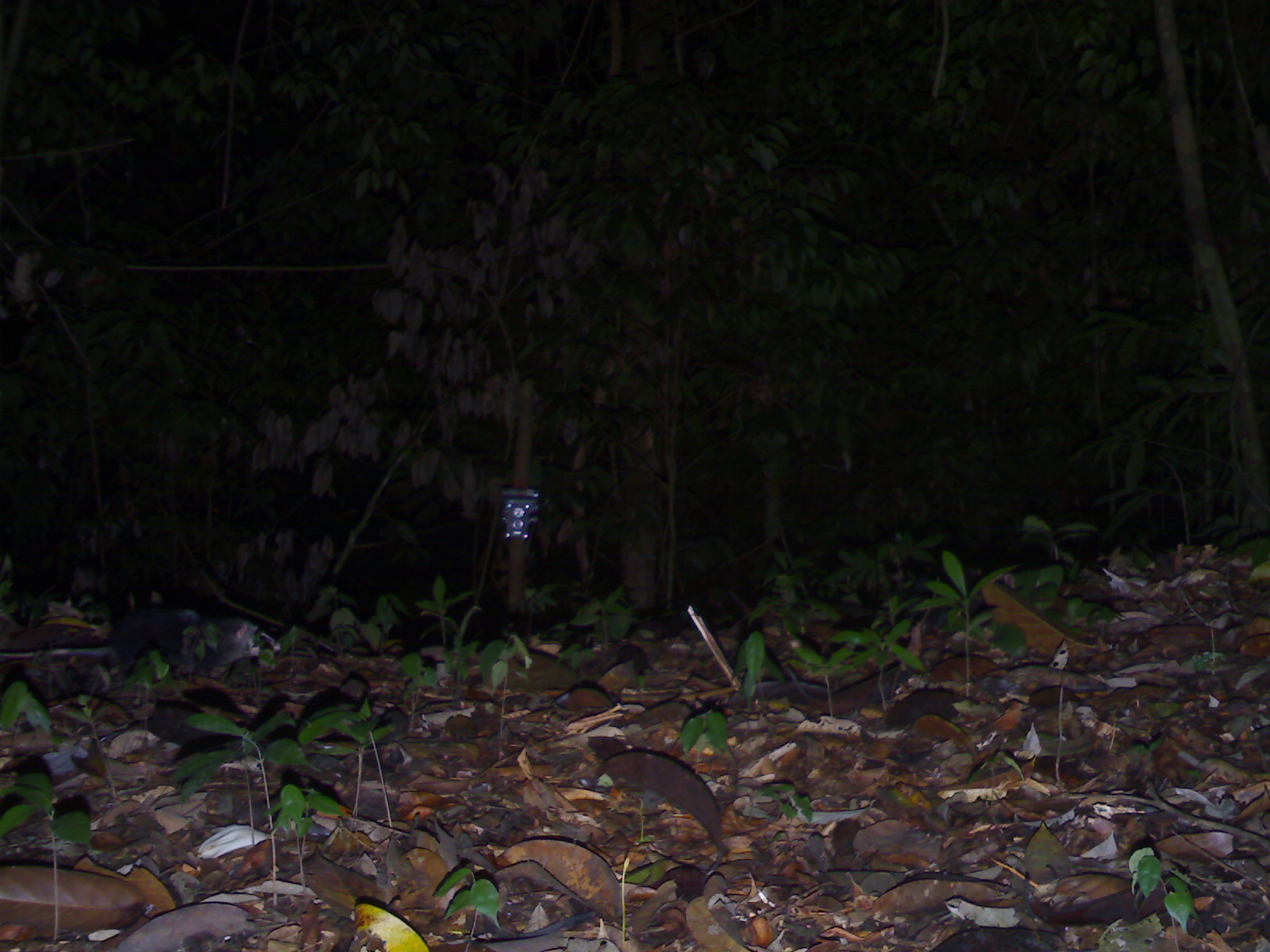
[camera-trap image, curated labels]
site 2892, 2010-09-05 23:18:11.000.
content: unidentified animal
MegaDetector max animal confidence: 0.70